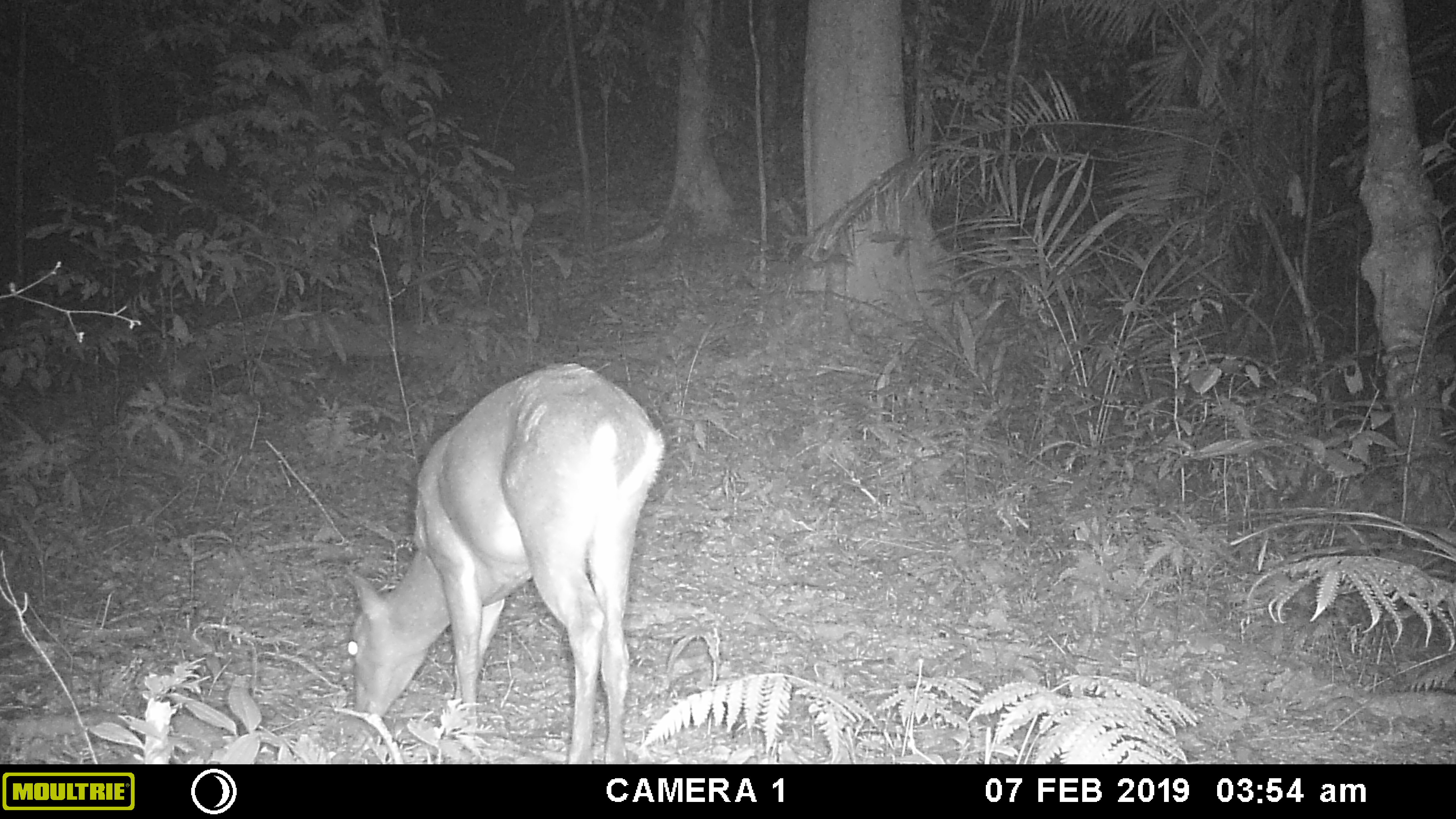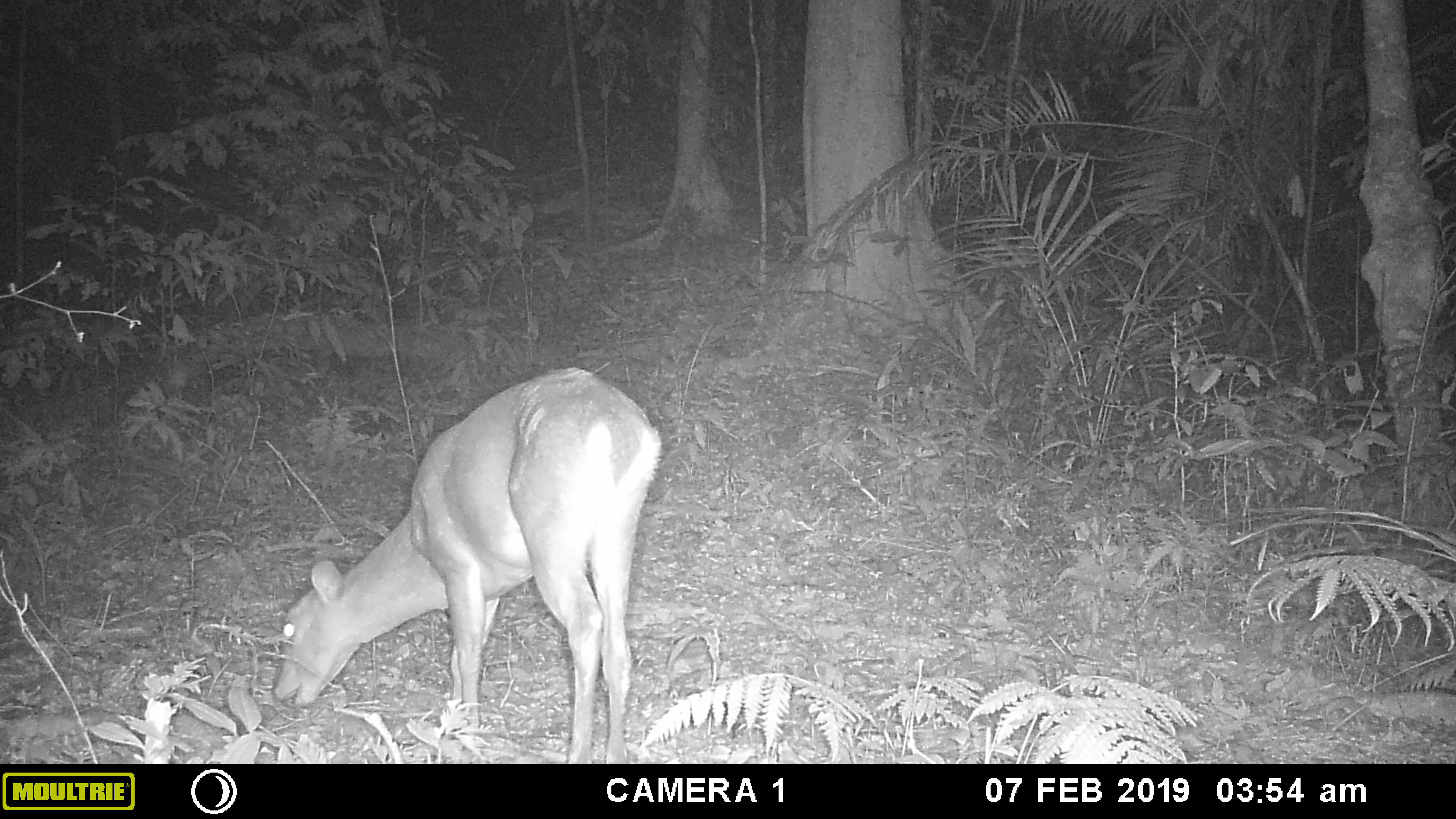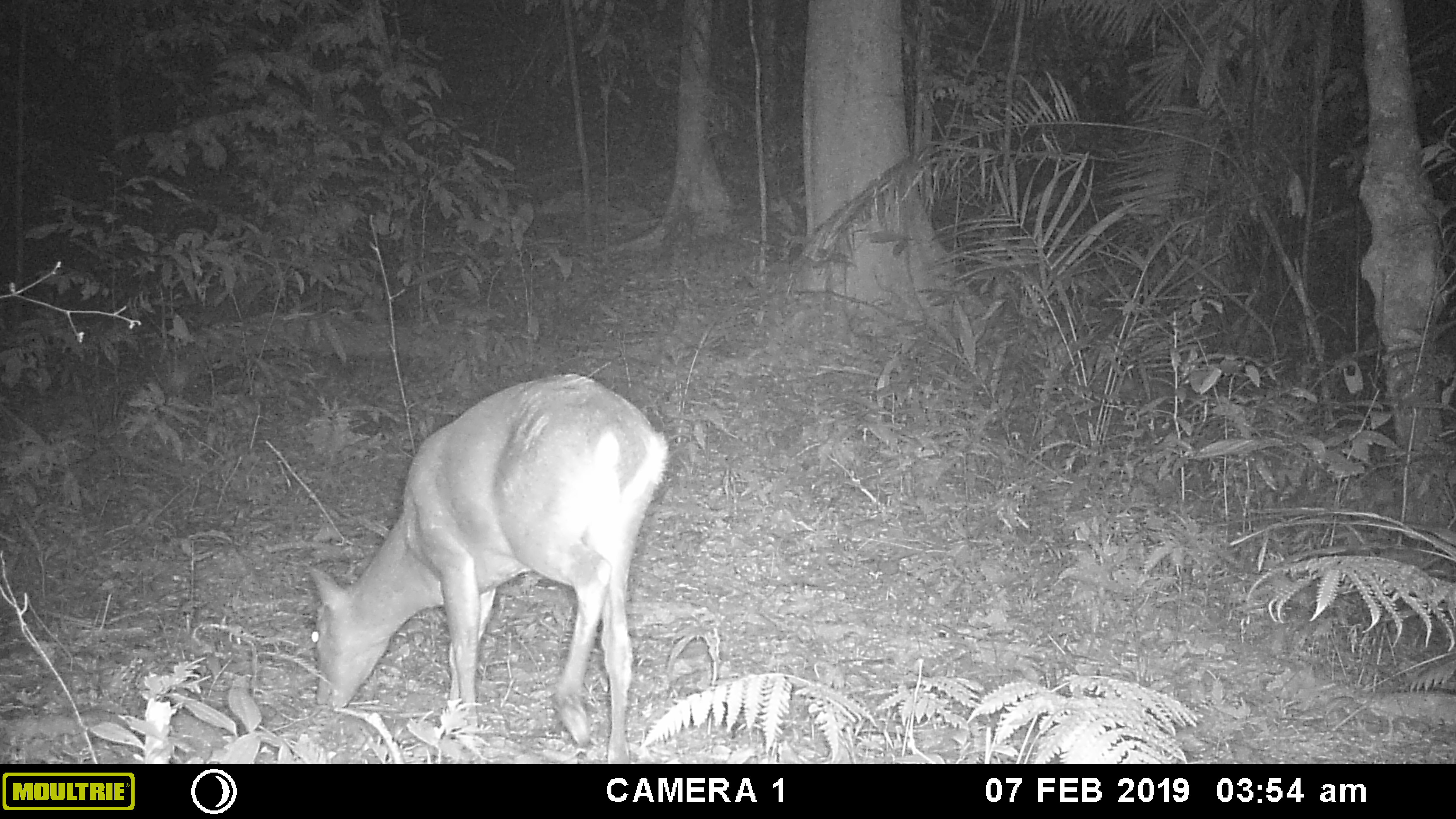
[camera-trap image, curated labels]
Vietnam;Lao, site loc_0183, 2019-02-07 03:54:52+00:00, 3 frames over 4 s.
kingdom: Animalia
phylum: Chordata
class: Mammalia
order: Artiodactyla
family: Cervidae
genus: Muntiacus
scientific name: Muntiacus vuquangensis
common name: large-antlered muntjac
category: large antlered muntjac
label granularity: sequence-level